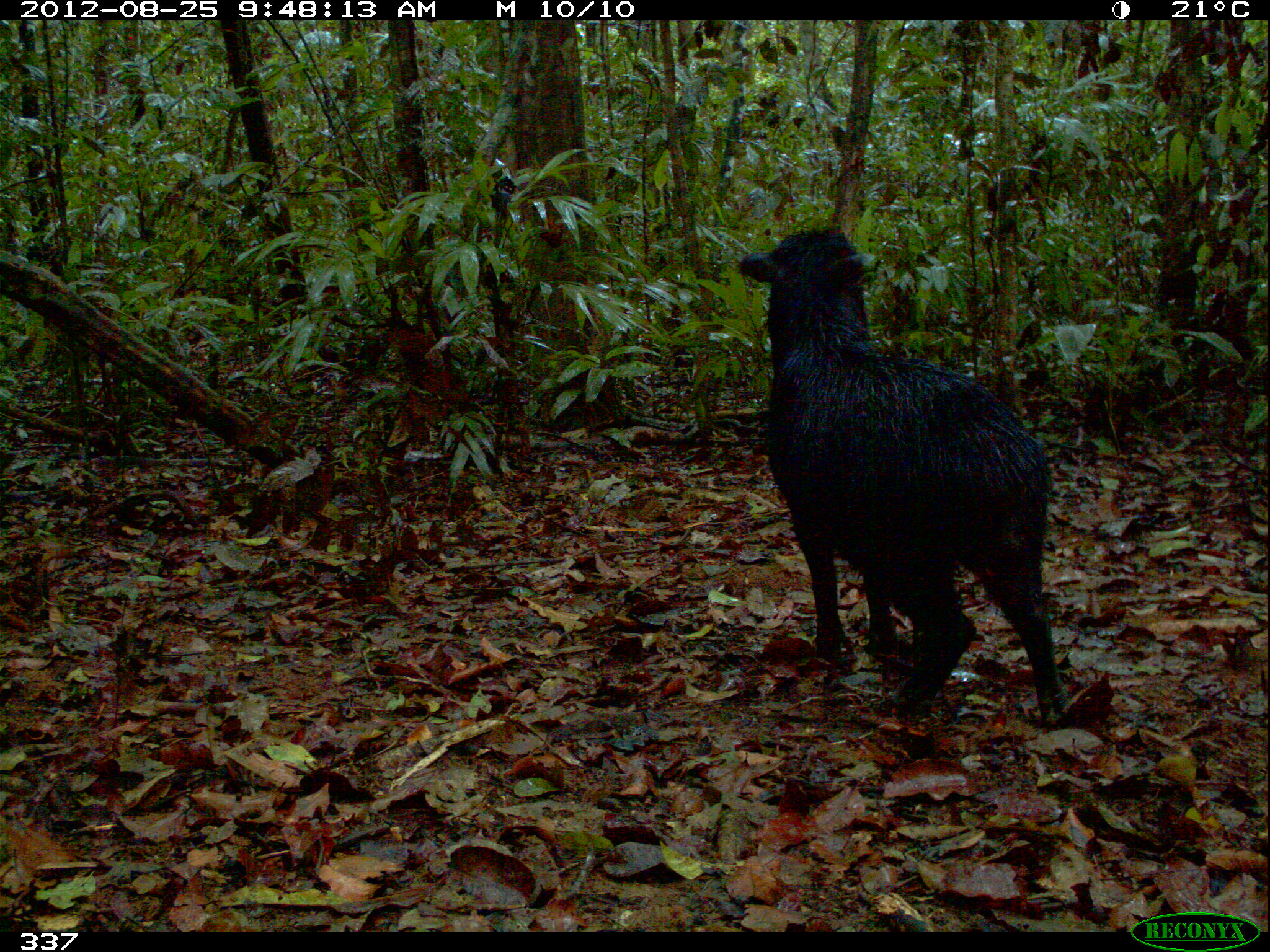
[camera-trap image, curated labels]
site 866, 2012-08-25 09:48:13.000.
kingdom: Animalia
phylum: Chordata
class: Mammalia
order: Artiodactyla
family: Tayassuidae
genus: Tayassu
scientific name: Tayassu pecari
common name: white-lipped peccary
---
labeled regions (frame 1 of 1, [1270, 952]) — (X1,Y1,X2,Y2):
tayassu pecari: (732,224,1066,730)